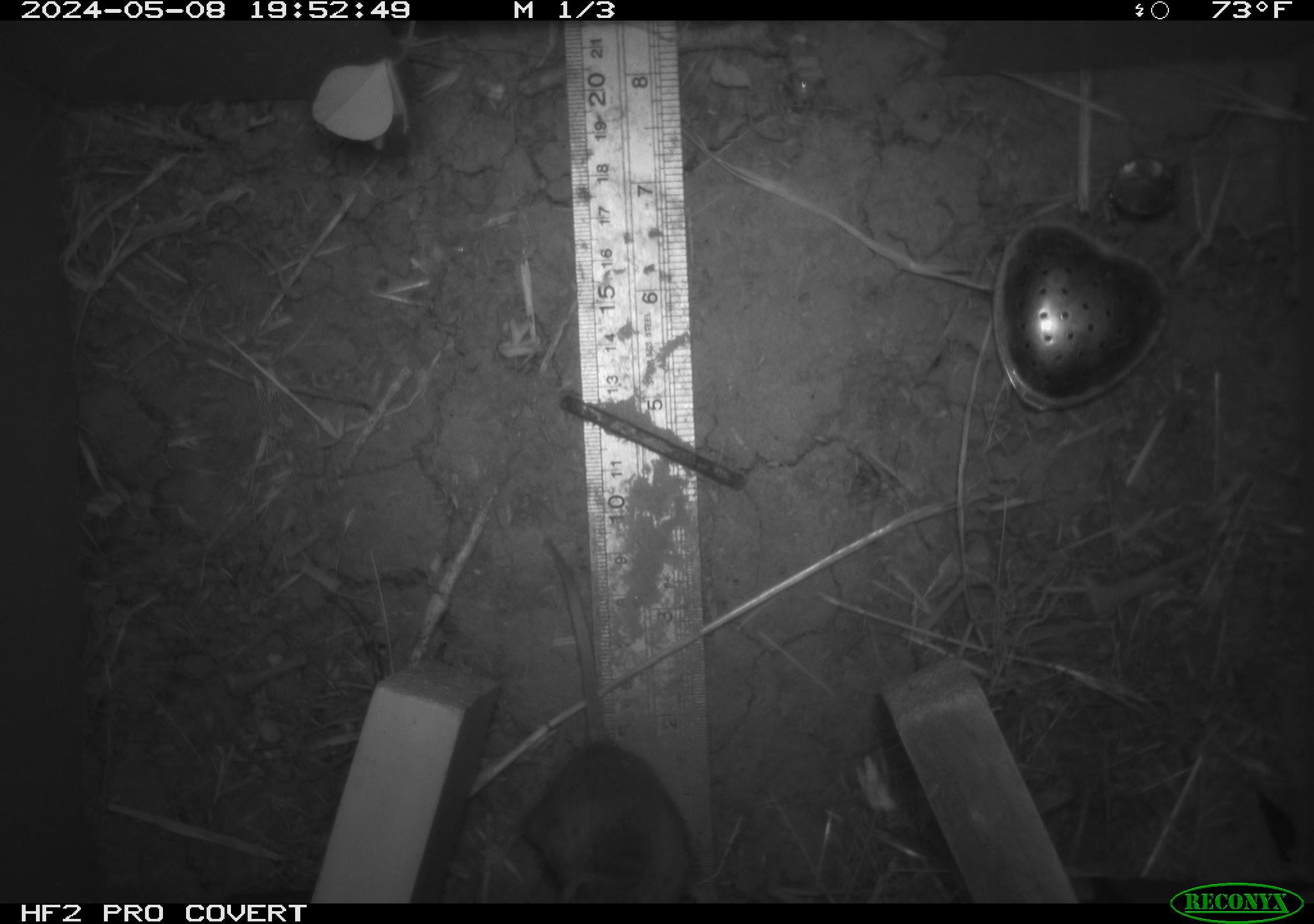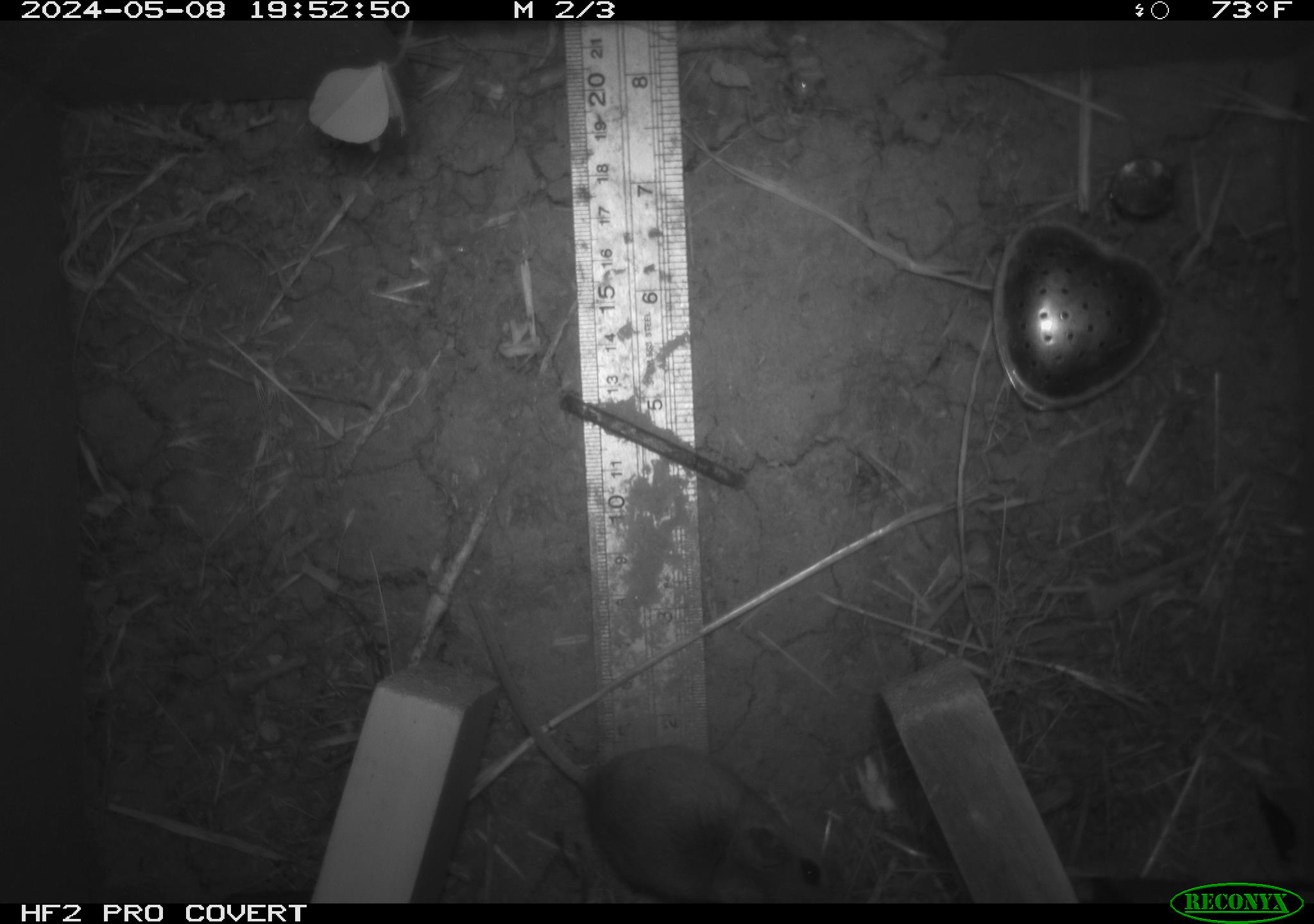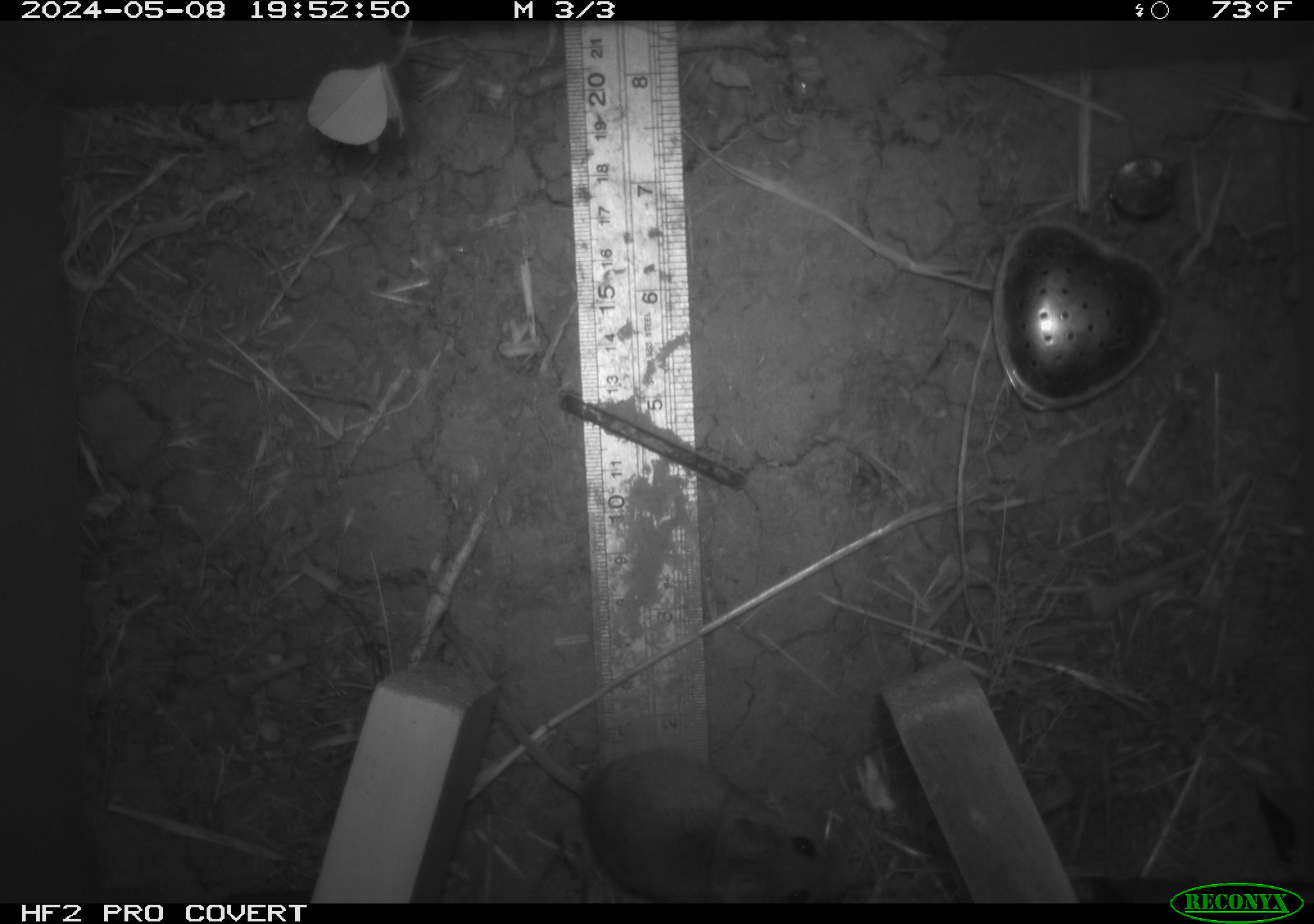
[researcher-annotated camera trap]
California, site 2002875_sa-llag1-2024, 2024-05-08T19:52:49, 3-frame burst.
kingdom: Animalia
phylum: Chordata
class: Mammalia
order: Rodentia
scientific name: Rodentia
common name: mouse species